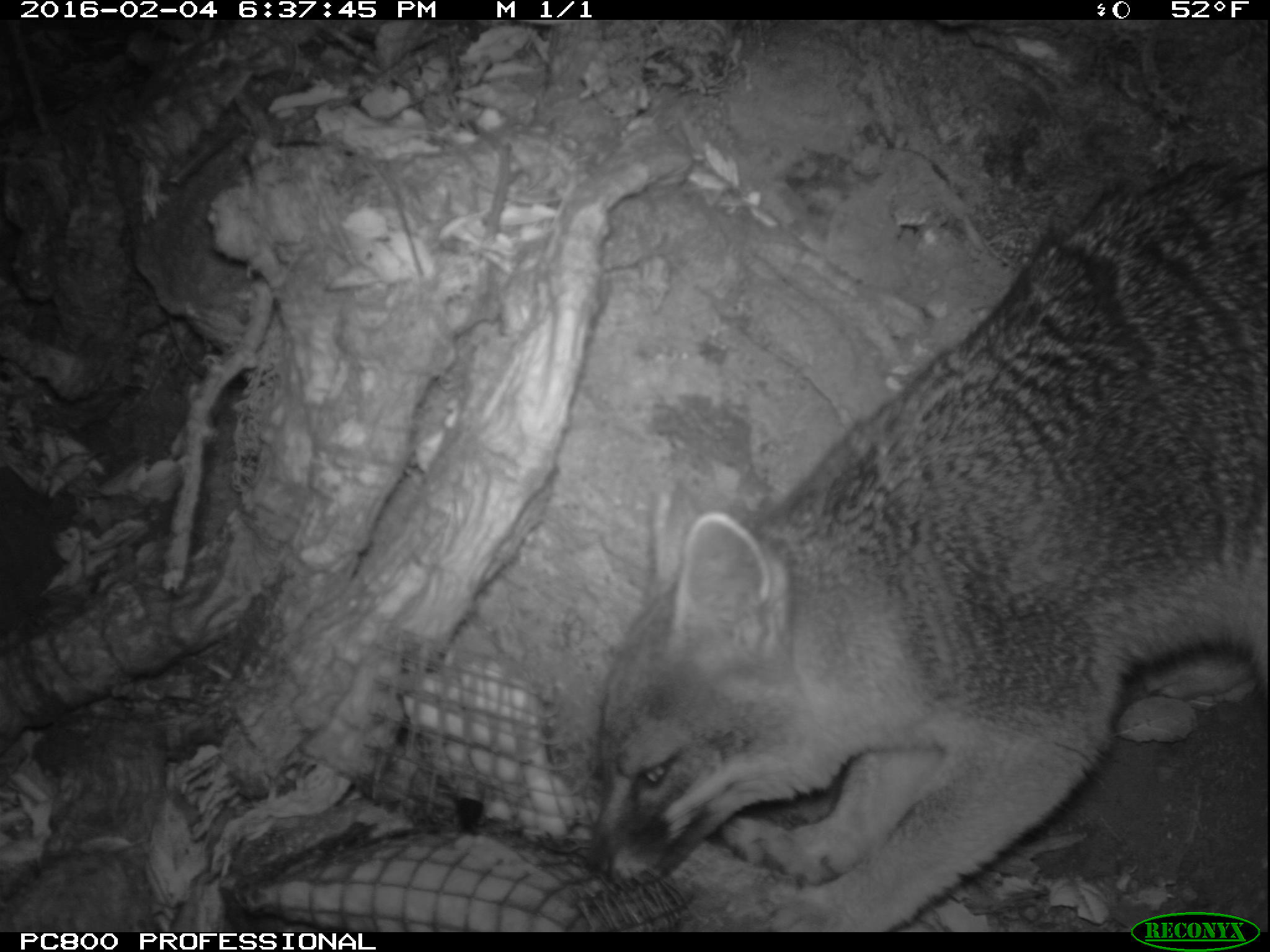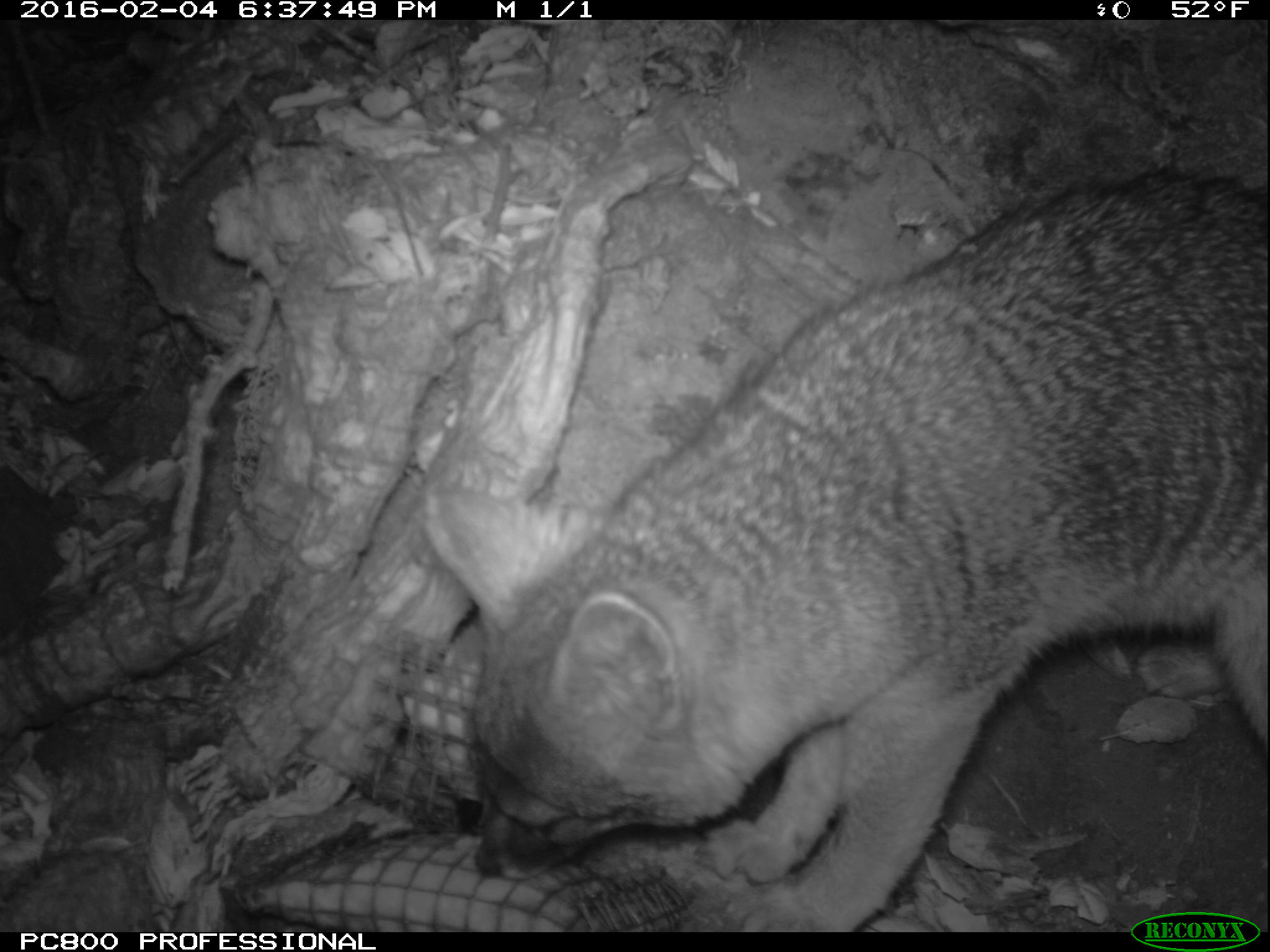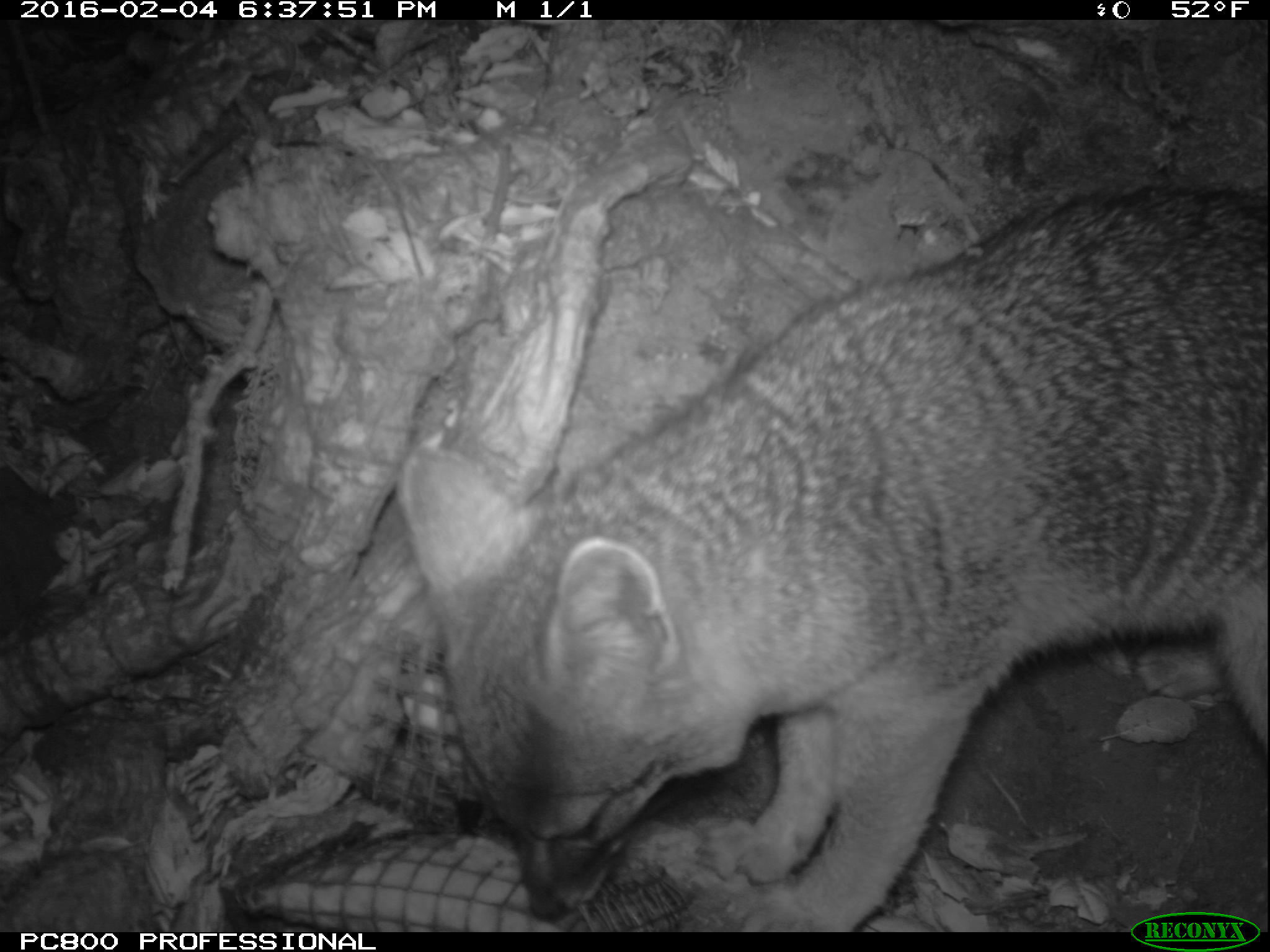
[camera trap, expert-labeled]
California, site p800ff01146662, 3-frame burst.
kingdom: Animalia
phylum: Chordata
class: Mammalia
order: Carnivora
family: Canidae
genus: Urocyon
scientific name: Urocyon littoralis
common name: island fox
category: fox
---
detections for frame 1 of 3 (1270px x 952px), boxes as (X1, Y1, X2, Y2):
fox: (585, 154, 1268, 932)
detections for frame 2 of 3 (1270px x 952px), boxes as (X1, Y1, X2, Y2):
fox: (421, 156, 1269, 928)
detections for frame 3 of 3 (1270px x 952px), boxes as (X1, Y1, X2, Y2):
fox: (395, 186, 1268, 932)